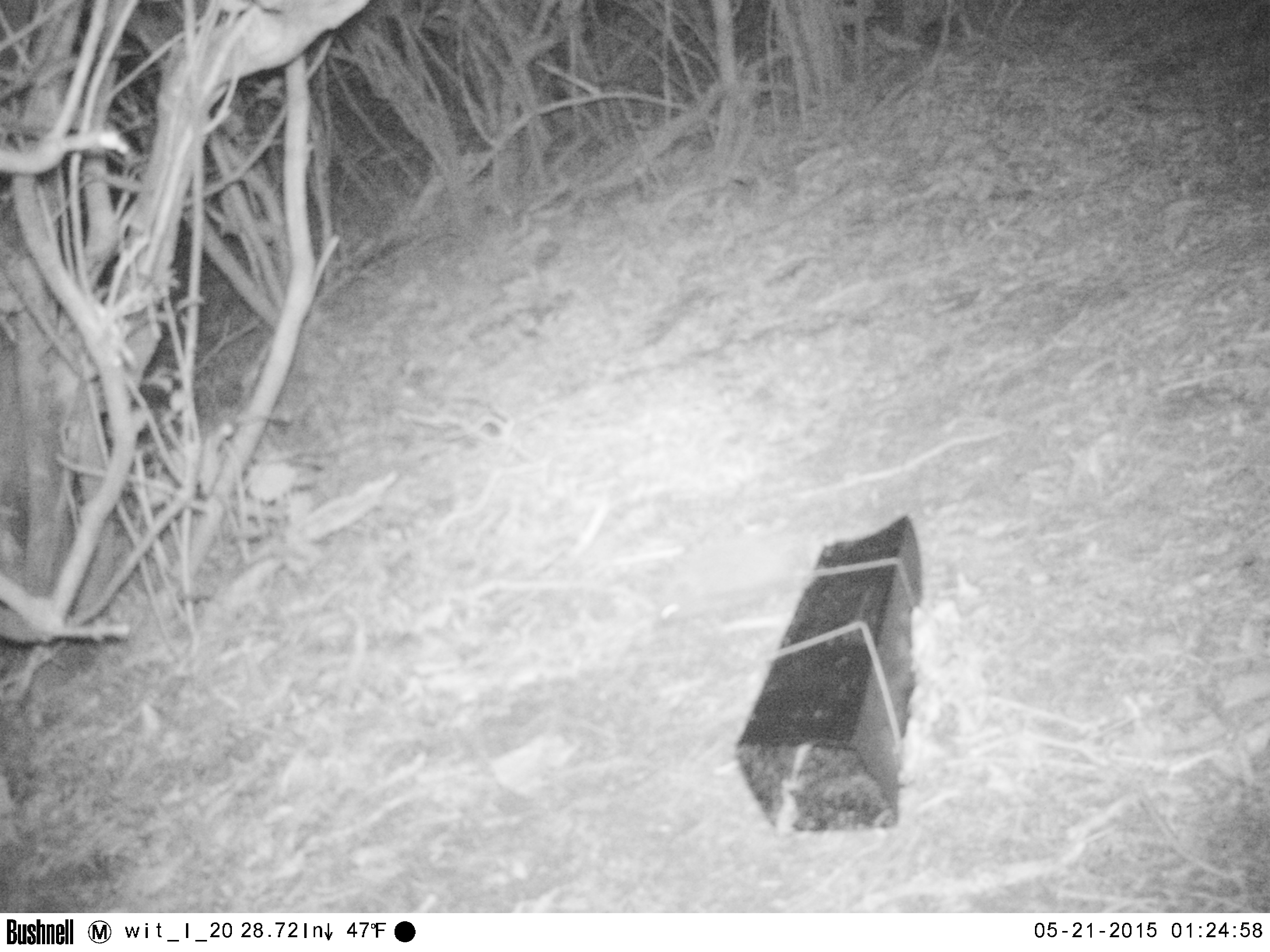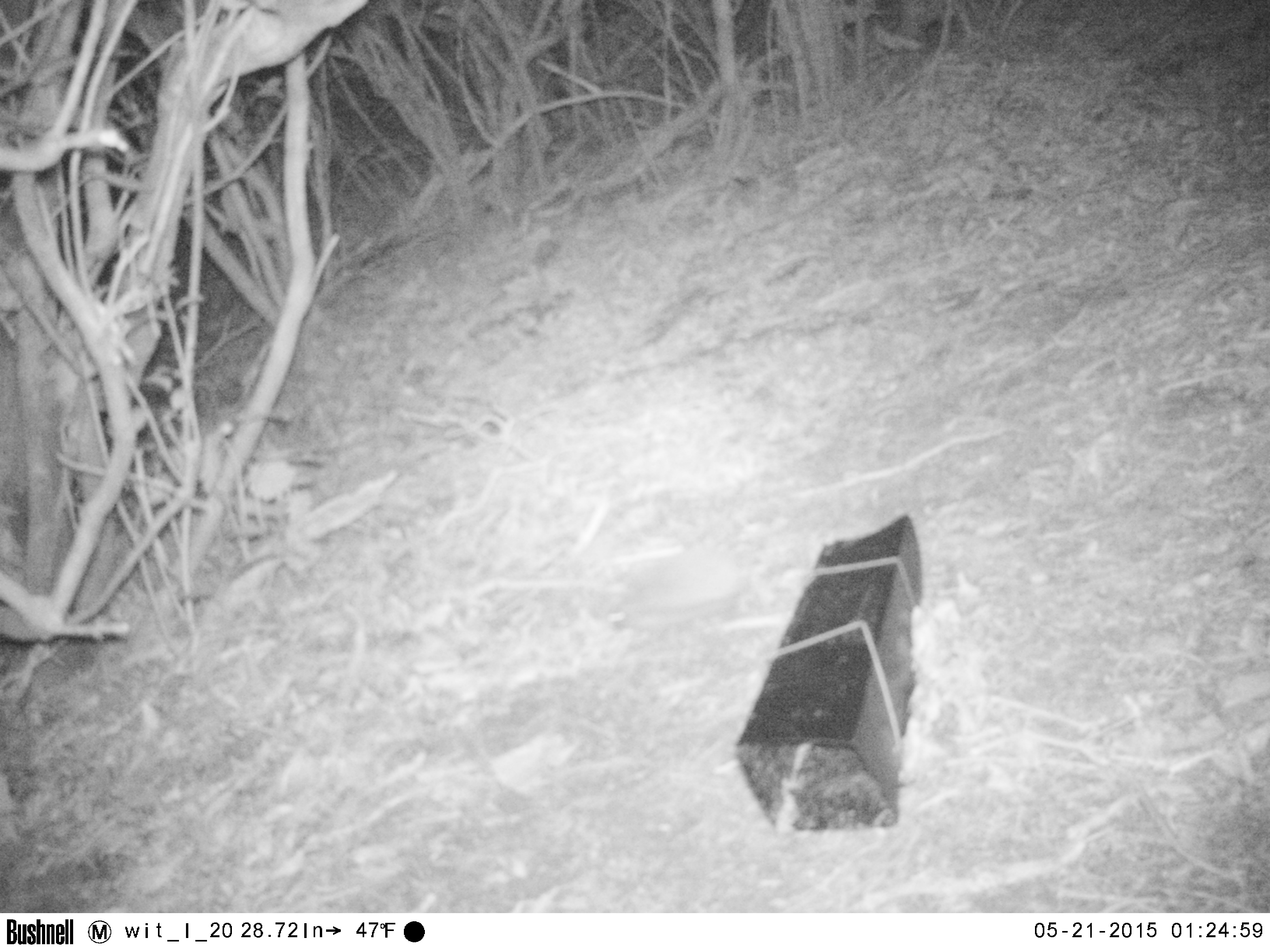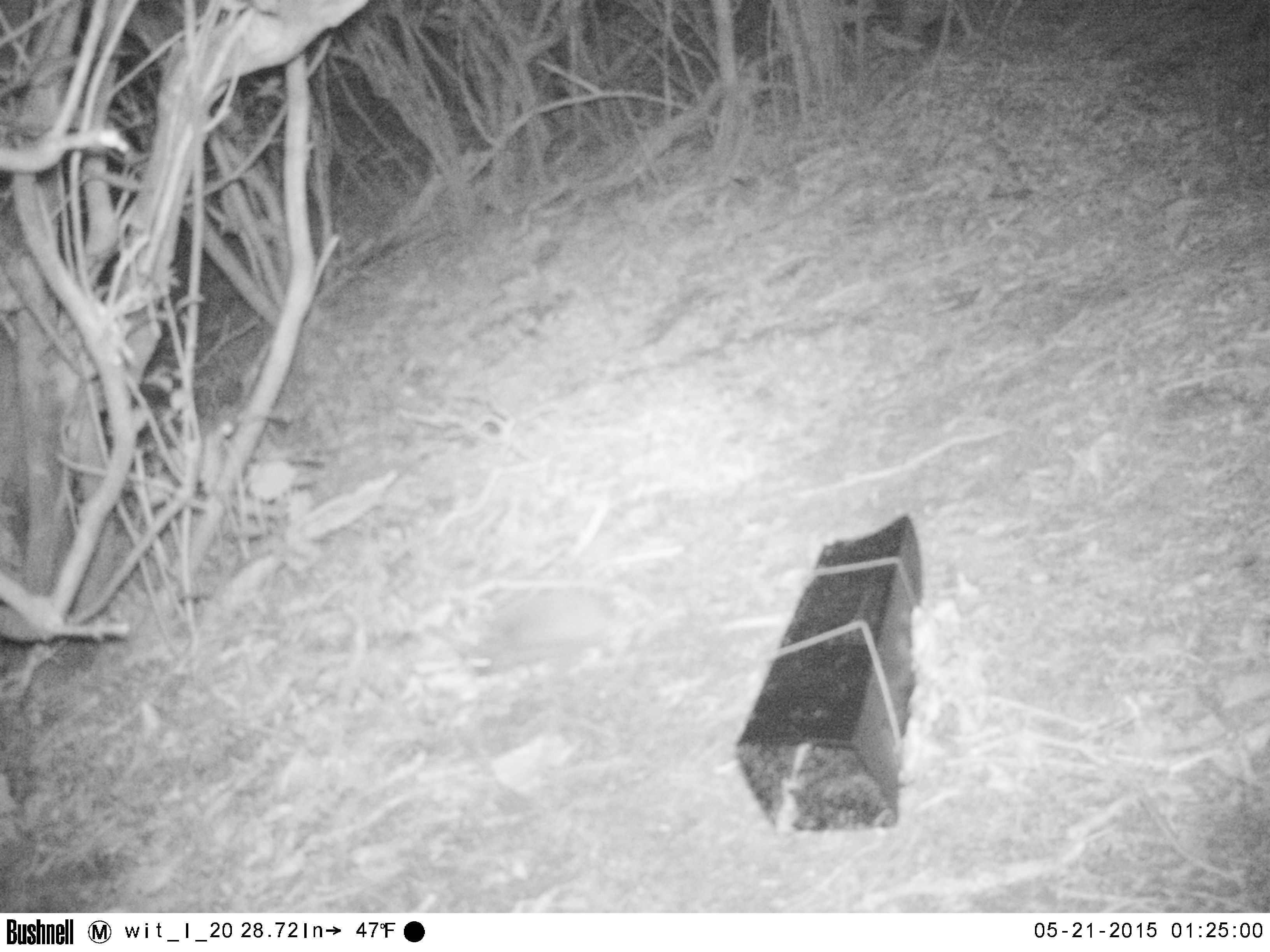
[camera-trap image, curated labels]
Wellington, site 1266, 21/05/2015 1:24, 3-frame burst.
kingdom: Animalia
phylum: Chordata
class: Mammalia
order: Eulipotyphla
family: Erinaceidae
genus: Erinaceus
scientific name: Erinaceus europaeus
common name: hedgehog